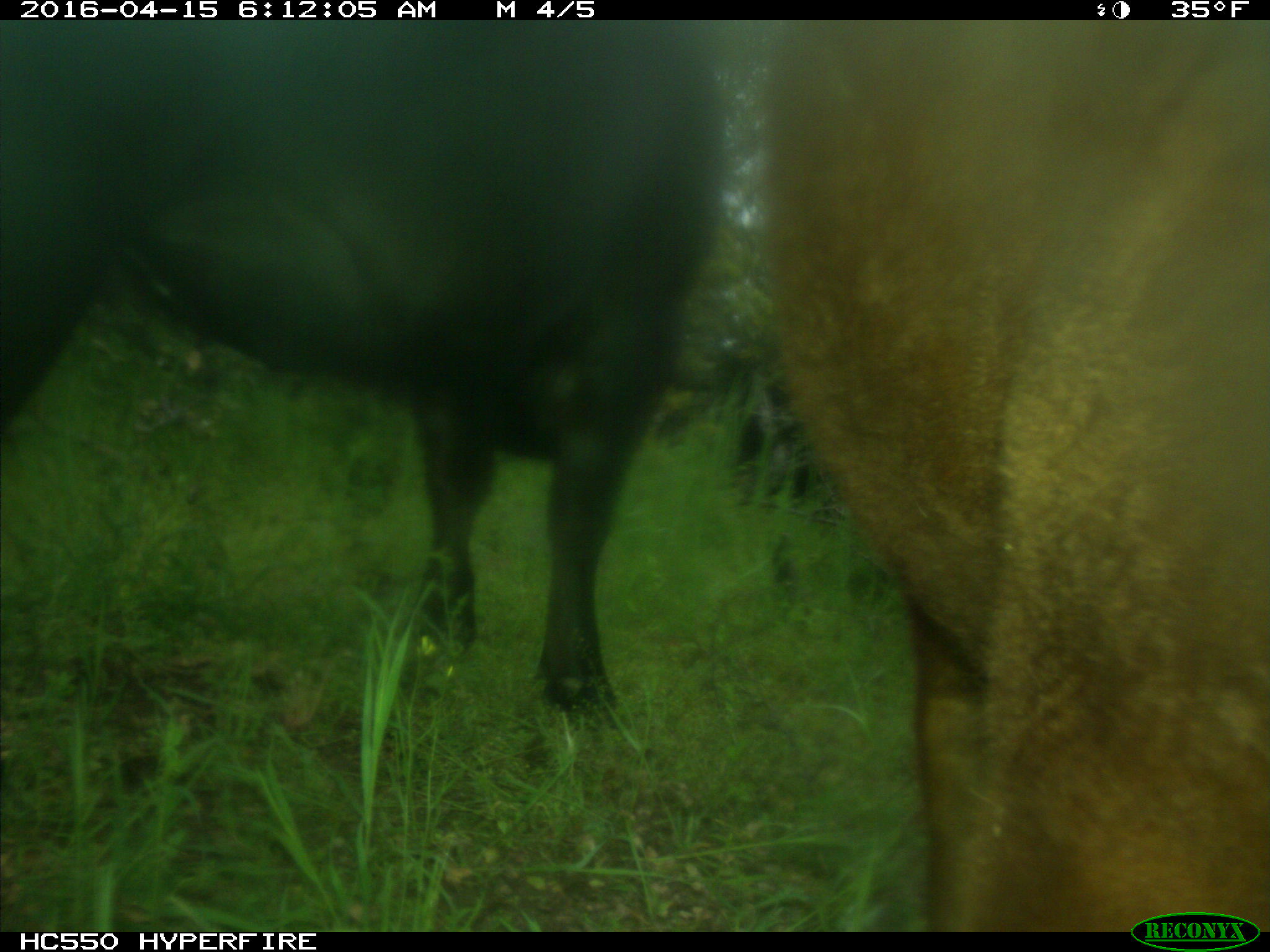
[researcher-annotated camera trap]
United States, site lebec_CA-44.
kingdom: Animalia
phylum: Chordata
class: Mammalia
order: Artiodactyla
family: Bovidae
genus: Bos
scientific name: Bos taurus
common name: domestic cow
Bos taurus (domestic cow).